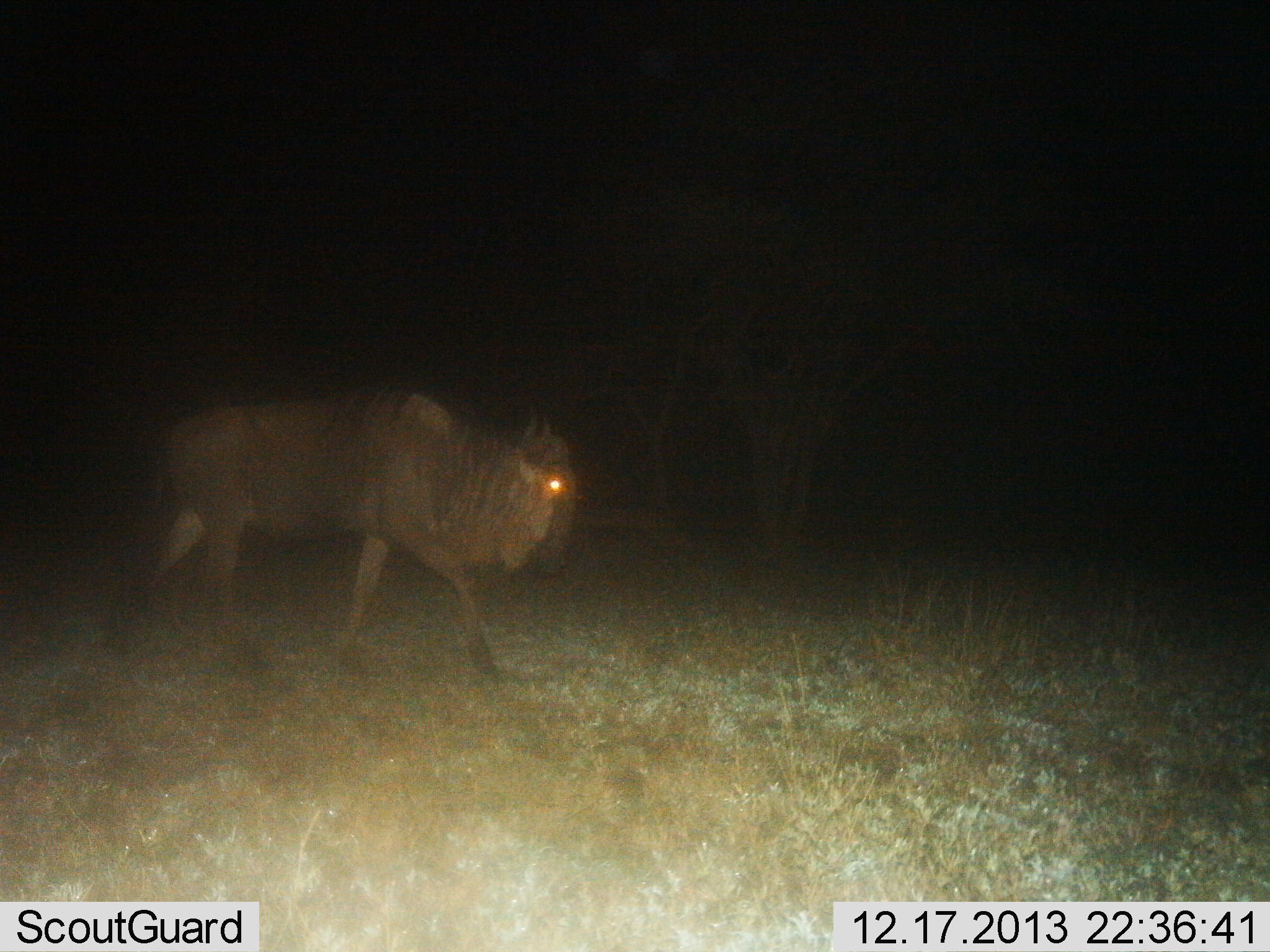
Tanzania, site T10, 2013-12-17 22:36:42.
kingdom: Animalia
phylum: Chordata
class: Mammalia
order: Artiodactyla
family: Bovidae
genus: Connochaetes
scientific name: Connochaetes taurinus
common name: blue wildebeest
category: wildebeest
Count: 1.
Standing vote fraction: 0%.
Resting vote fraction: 0%.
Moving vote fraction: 100%.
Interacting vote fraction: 0%.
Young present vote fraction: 0%.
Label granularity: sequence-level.